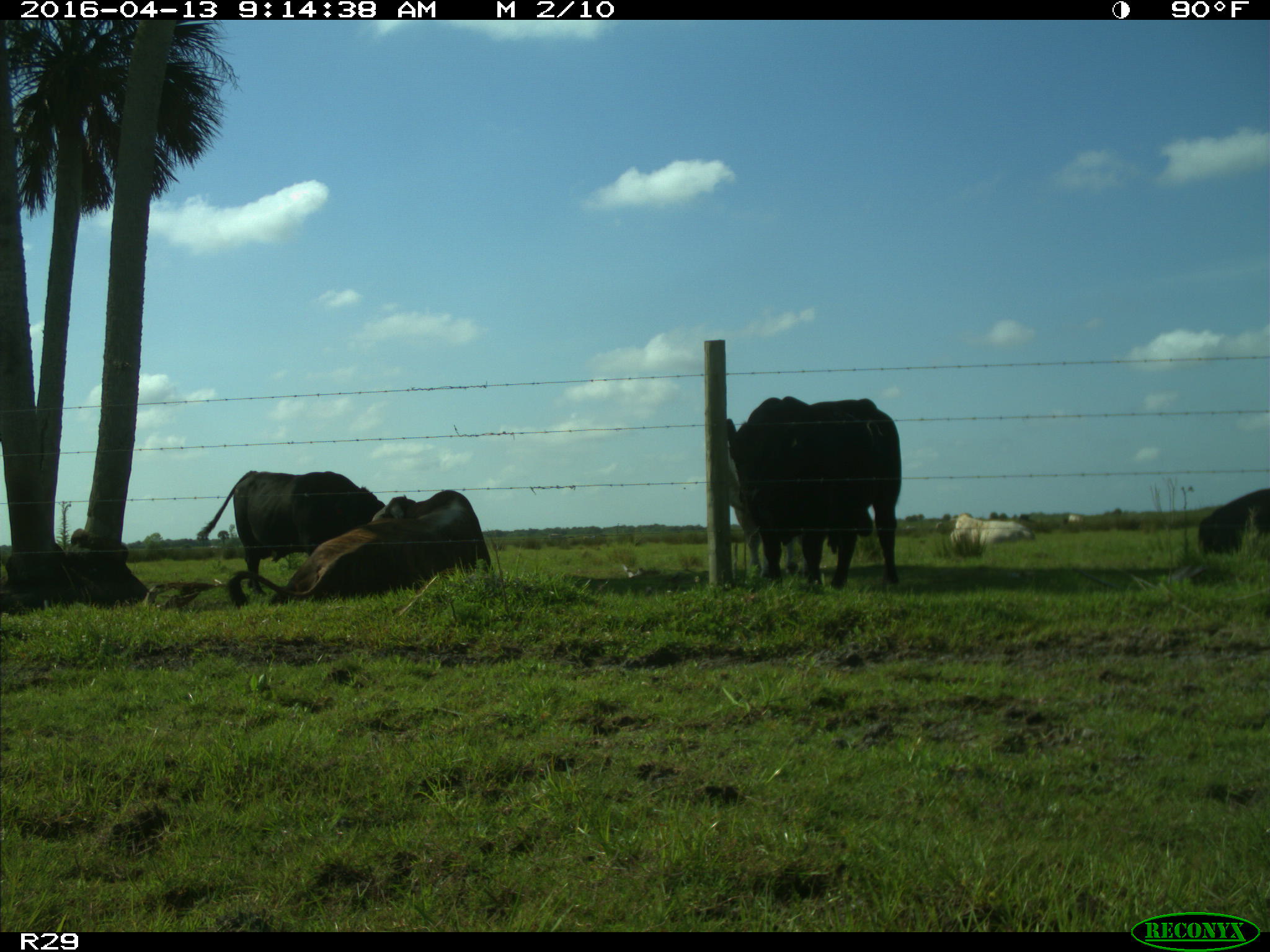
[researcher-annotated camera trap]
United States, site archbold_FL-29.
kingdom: Animalia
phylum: Chordata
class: Mammalia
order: Artiodactyla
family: Bovidae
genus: Bos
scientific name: Bos taurus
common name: domestic cow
Bos taurus (domestic cow).